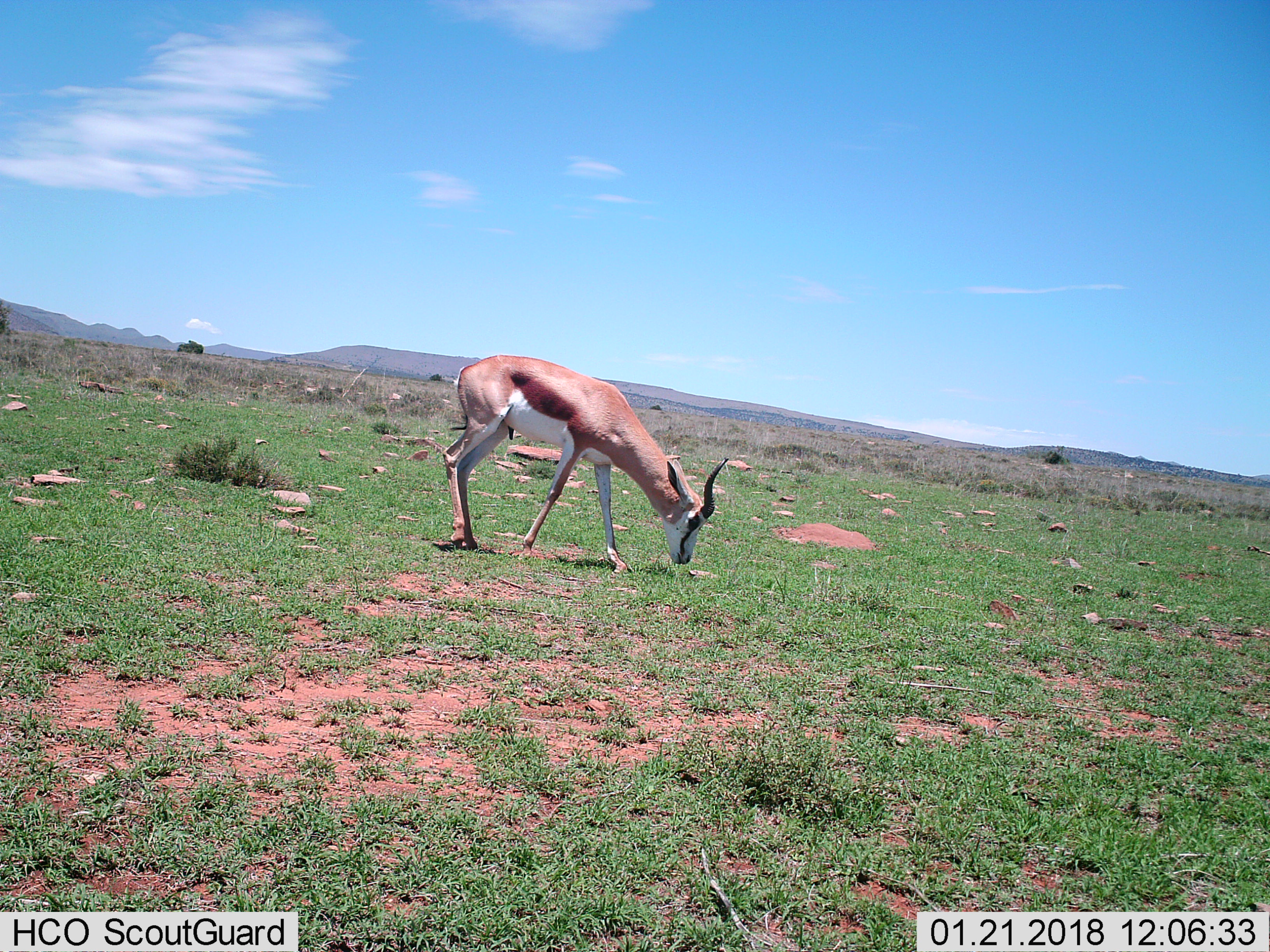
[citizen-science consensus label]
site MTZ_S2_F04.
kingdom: Animalia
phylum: Chordata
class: Mammalia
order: Artiodactyla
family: Bovidae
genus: Antidorcas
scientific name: Antidorcas marsupialis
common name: springbok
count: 1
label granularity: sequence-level